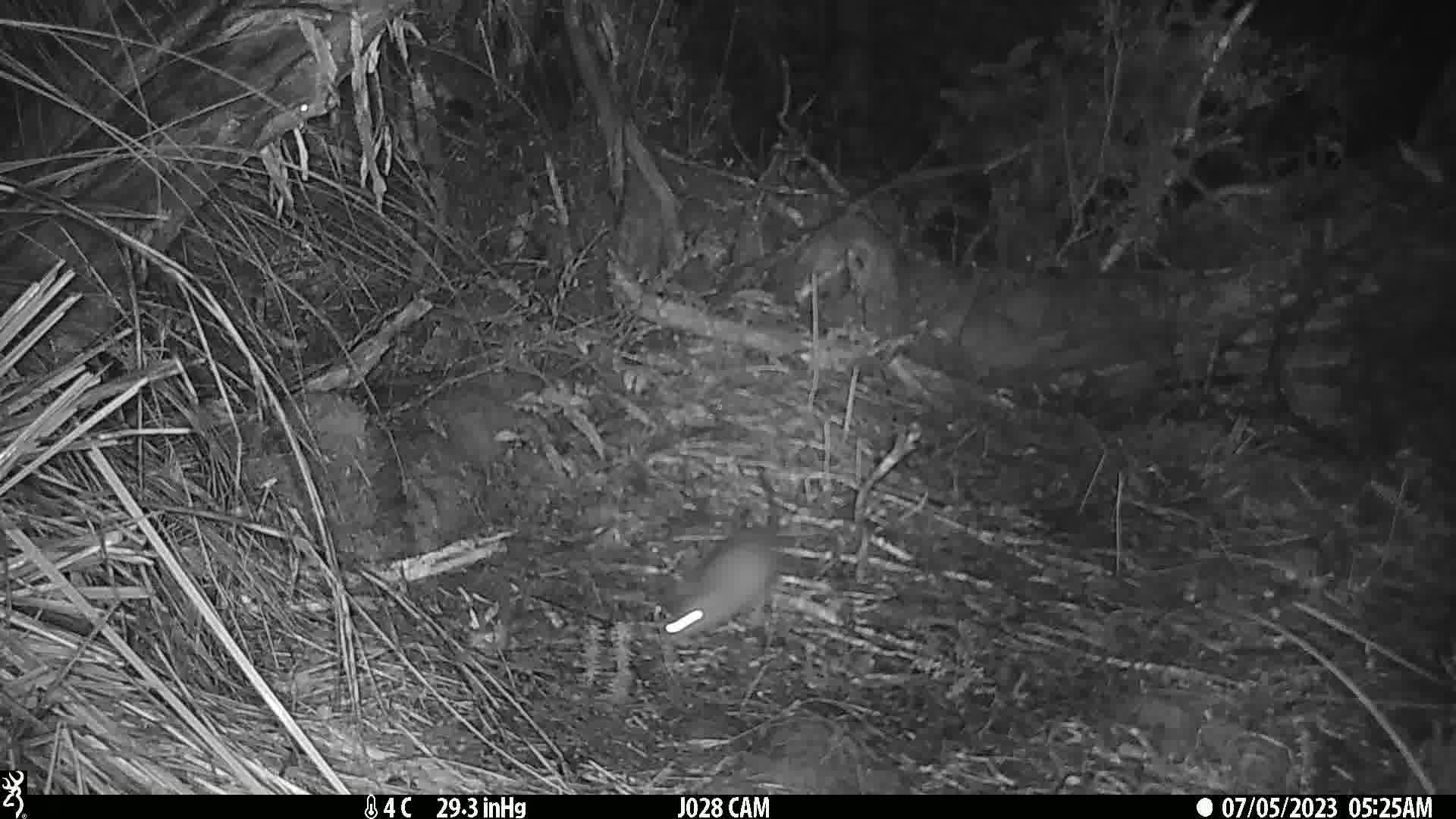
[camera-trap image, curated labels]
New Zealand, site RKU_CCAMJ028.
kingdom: Animalia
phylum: Chordata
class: Mammalia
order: Rodentia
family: Muridae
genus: Rattus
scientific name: Rattus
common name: rat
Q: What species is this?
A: Rat (Rattus).